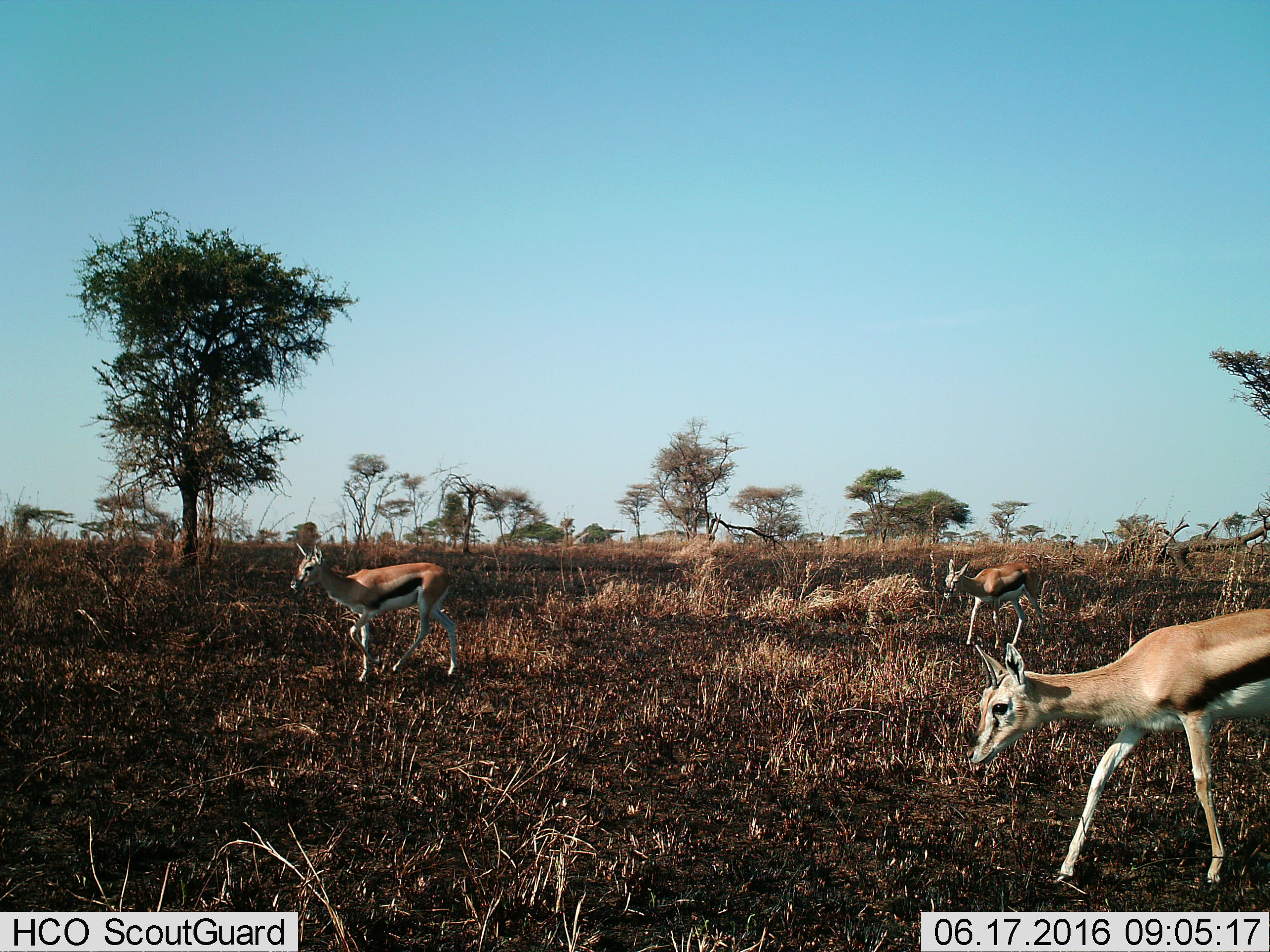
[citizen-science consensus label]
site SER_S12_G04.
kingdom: Animalia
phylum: Chordata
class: Mammalia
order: Artiodactyla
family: Bovidae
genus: Eudorcas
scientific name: Eudorcas thomsonii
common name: thomson's gazelle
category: gazellethomsons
Gazellethomsons (thomson's gazelle) (Eudorcas thomsonii), count 3. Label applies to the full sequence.